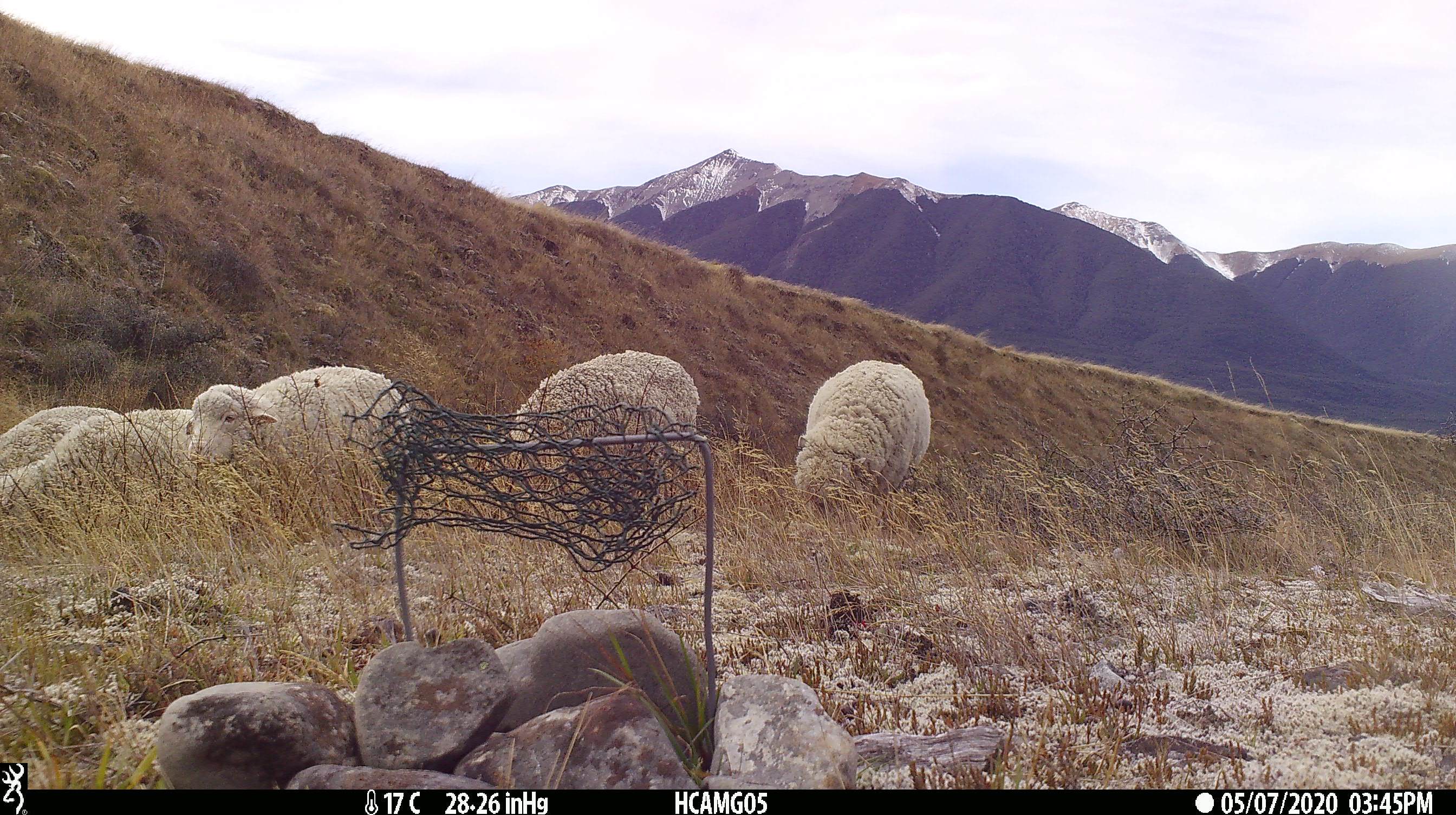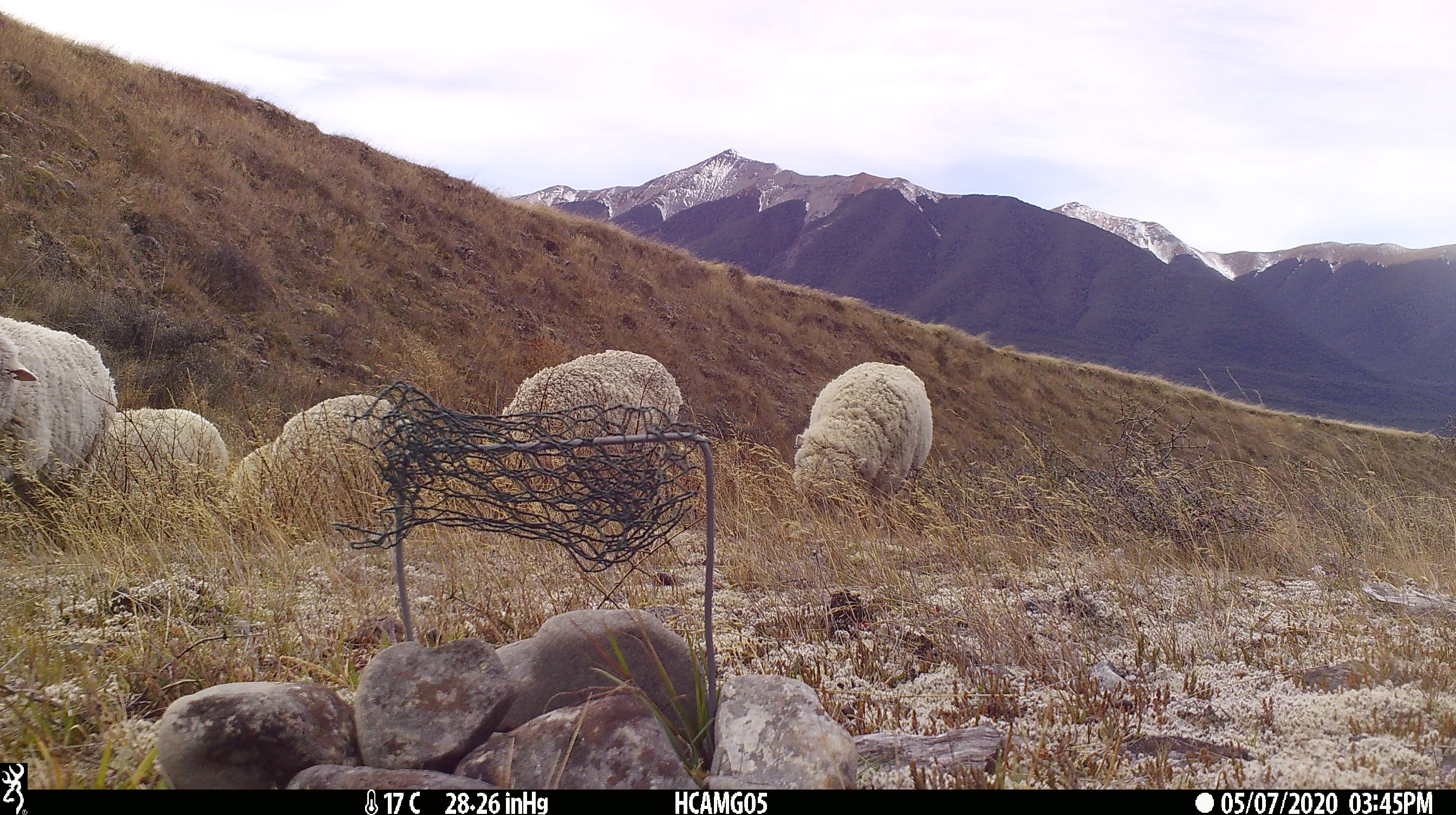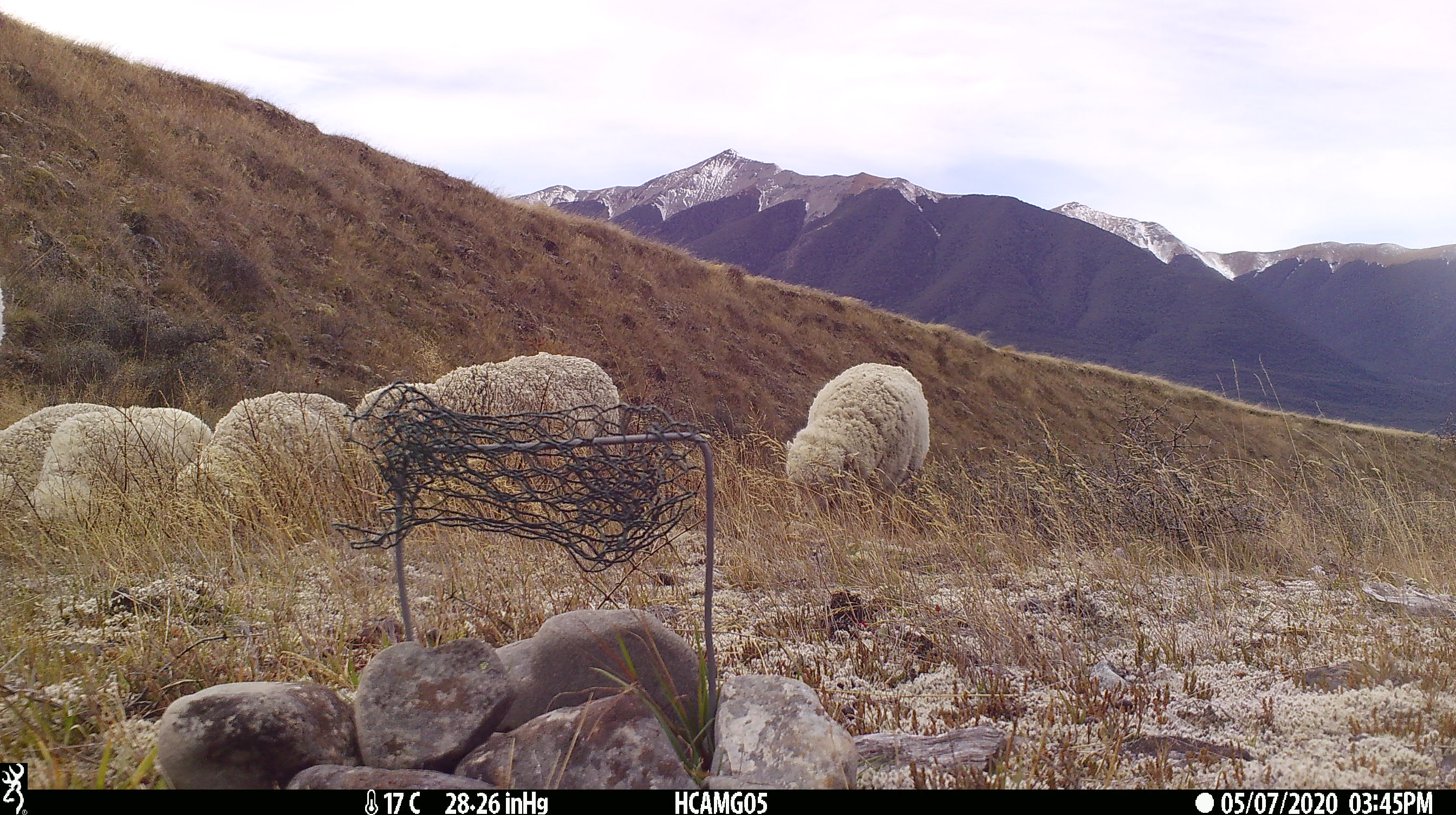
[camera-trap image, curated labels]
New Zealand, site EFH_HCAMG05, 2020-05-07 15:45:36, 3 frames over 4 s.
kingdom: Animalia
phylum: Chordata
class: Mammalia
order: Artiodactyla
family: Bovidae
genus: Ovis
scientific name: Ovis aries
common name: domestic sheep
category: sheep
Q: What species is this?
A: Sheep (domestic sheep) (Ovis aries).